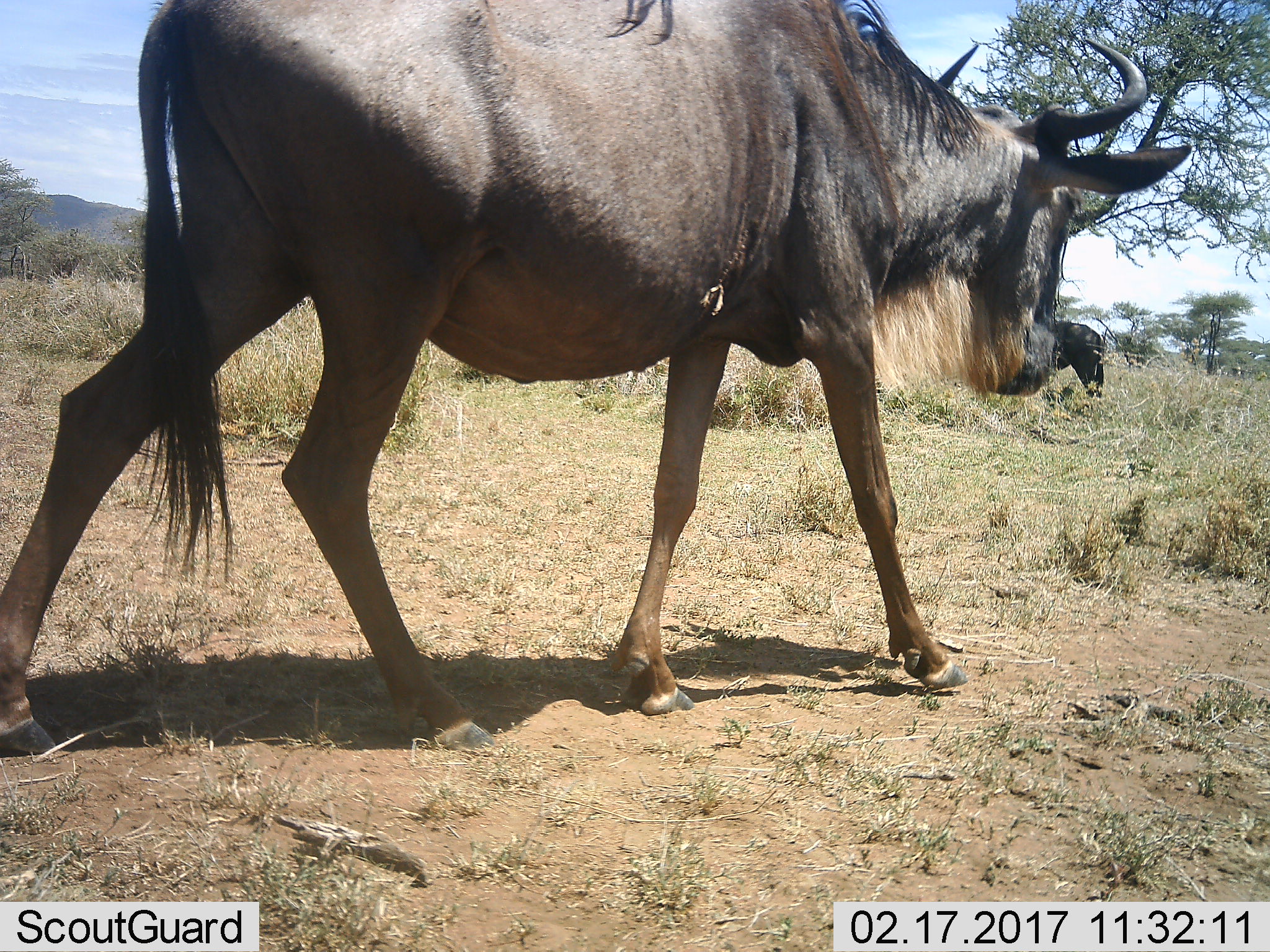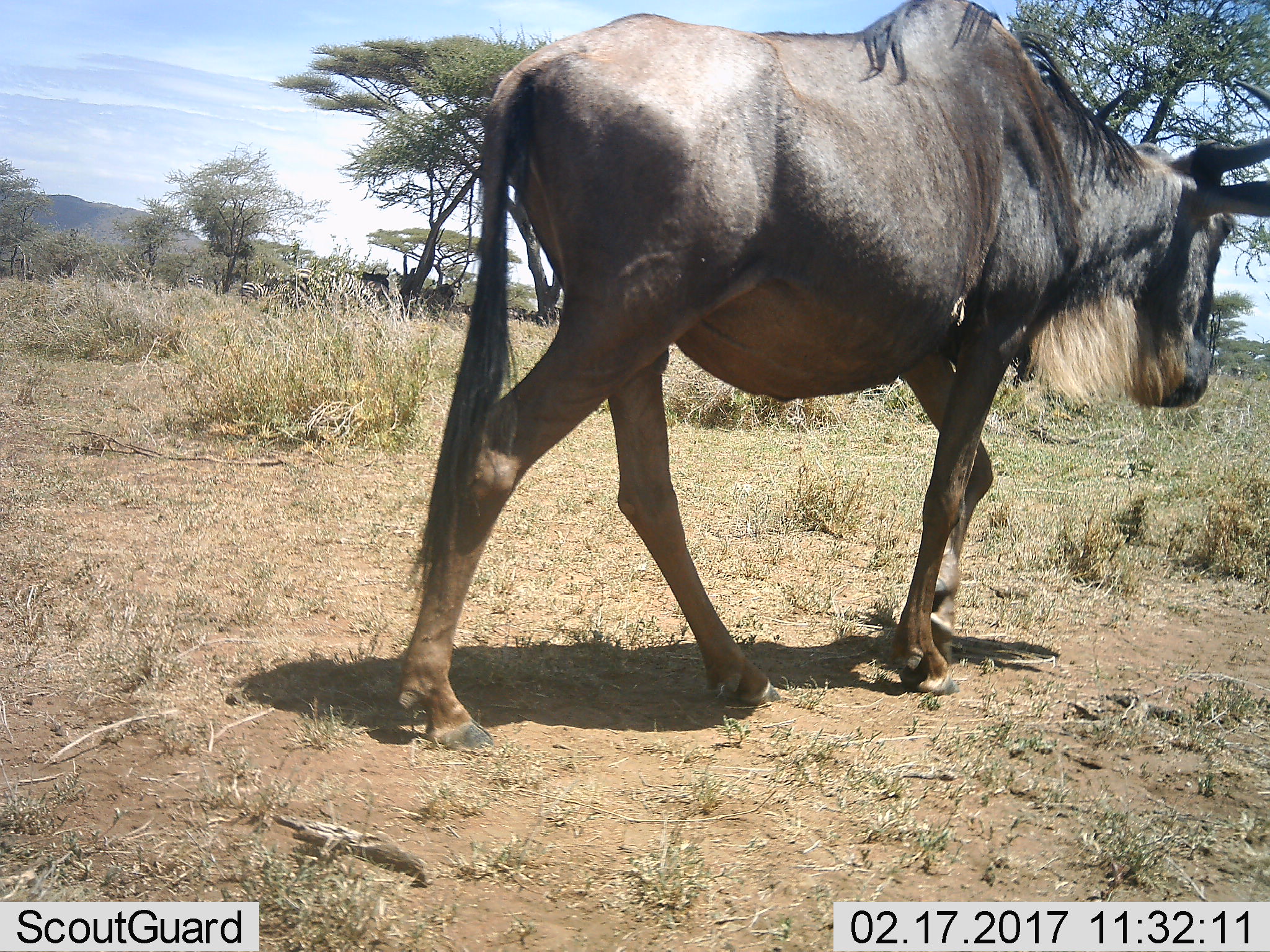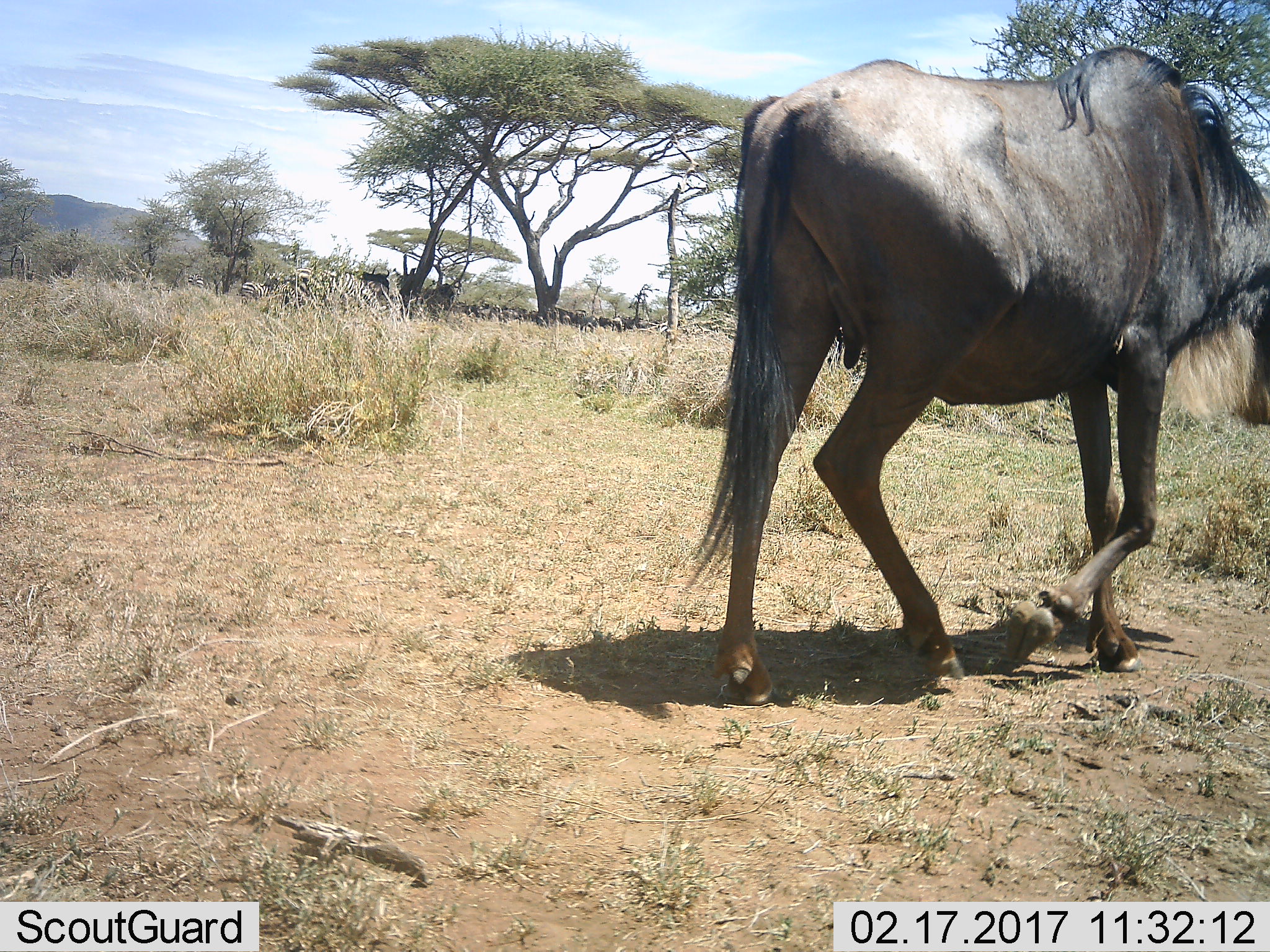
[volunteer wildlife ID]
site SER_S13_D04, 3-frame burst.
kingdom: Animalia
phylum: Chordata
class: Mammalia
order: Artiodactyla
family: Bovidae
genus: Connochaetes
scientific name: Connochaetes taurinus taurinus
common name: blue wildebeest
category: wildebeestblue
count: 2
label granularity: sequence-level